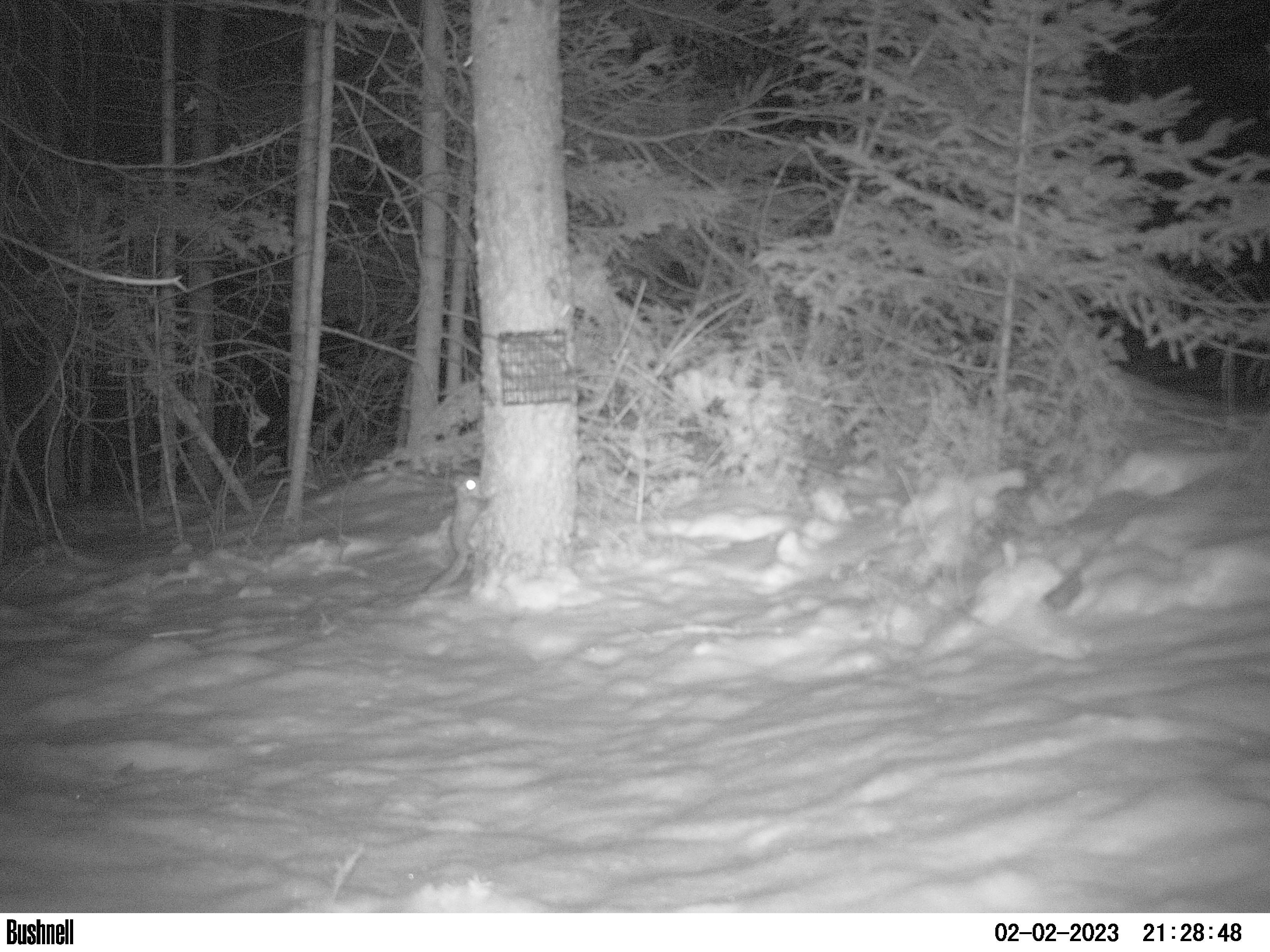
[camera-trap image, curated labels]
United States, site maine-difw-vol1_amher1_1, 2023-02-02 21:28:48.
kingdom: Animalia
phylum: Chordata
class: Mammalia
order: Rodentia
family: Sciuridae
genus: Glaucomys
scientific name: Glaucomys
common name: flying squirrel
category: flying squirrel sp.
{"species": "flying squirrel sp. (flying squirrel) (Glaucomys)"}